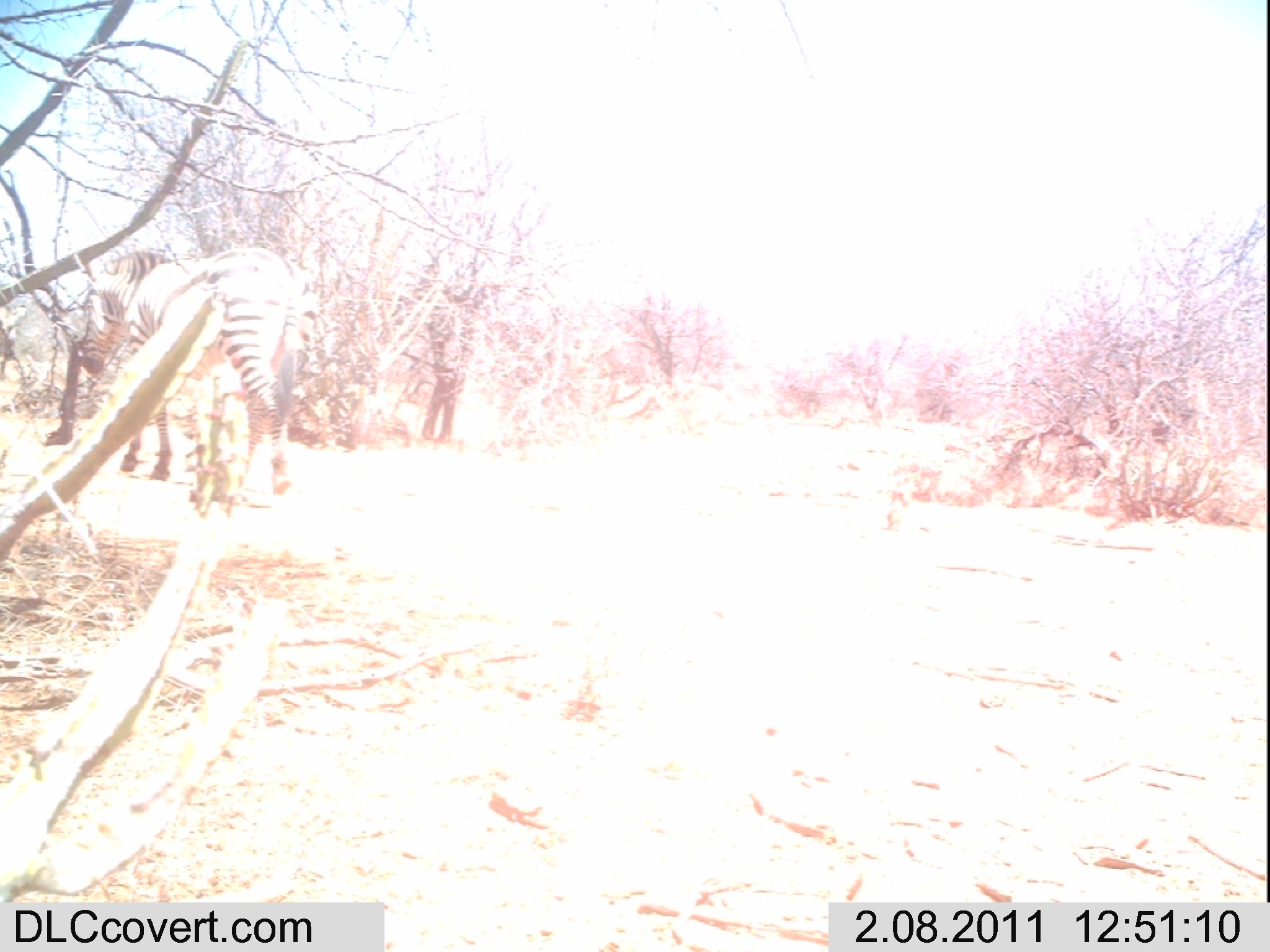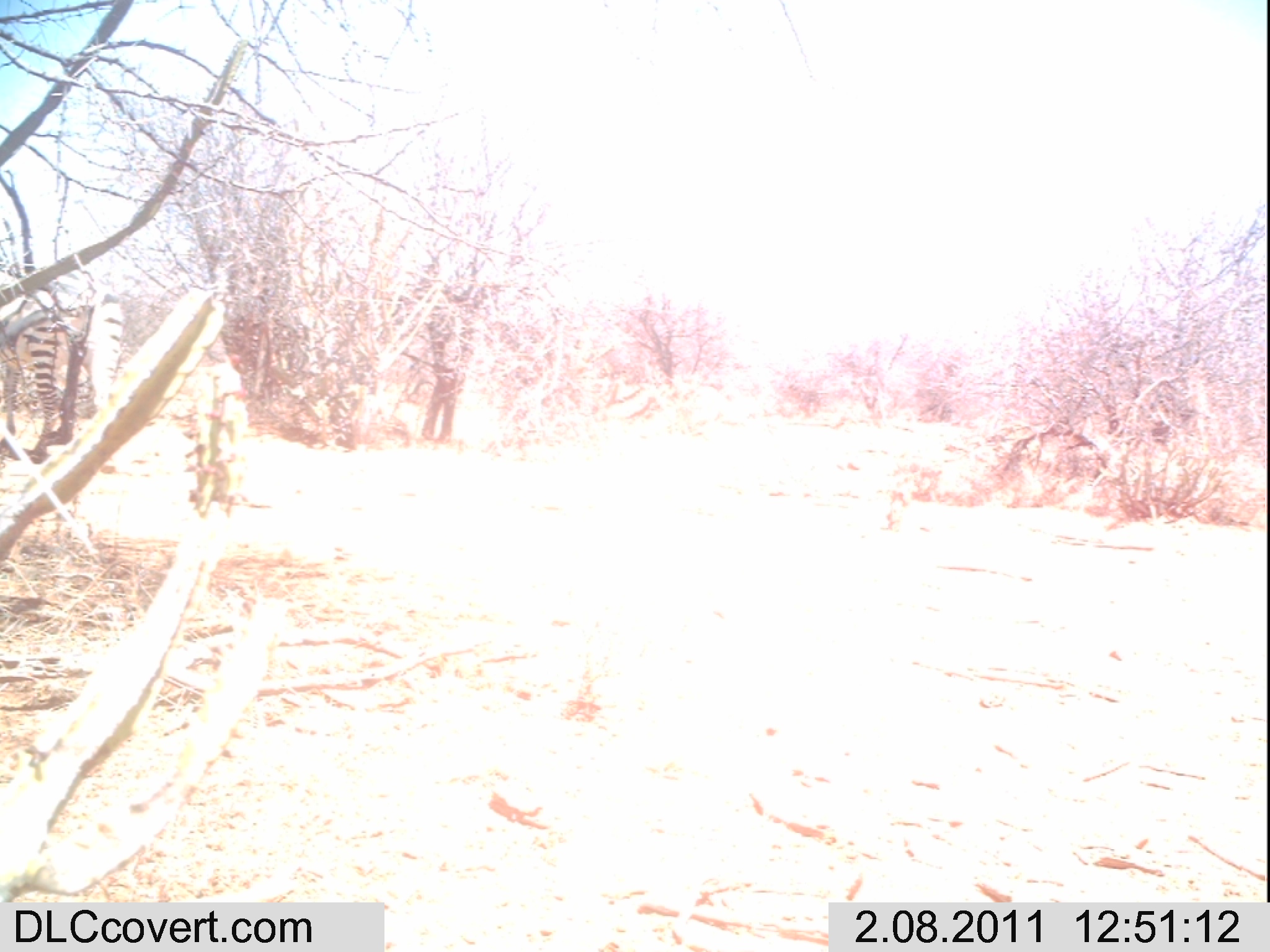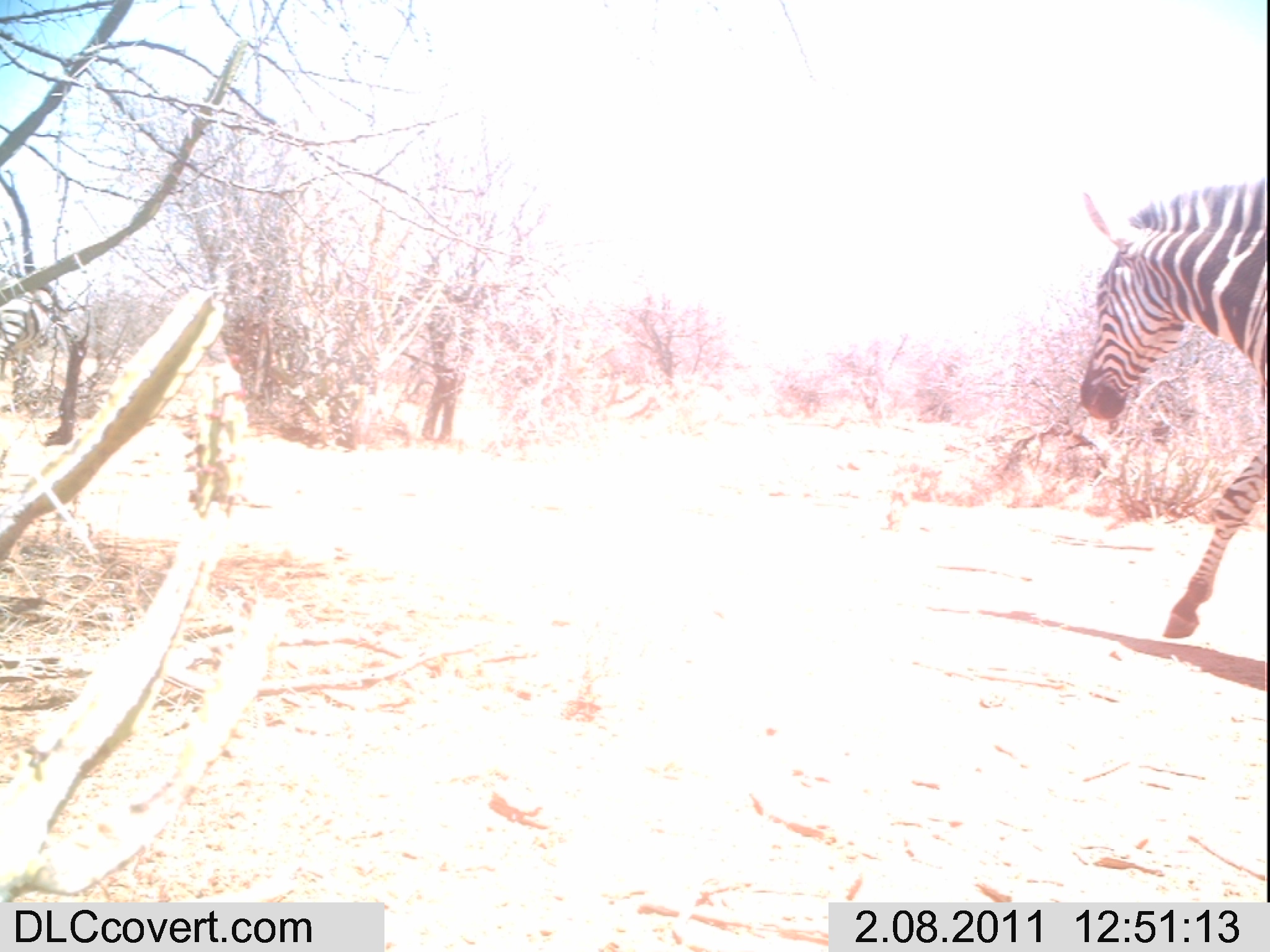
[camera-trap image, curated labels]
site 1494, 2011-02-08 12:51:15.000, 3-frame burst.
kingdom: Animalia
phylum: Chordata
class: Mammalia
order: Perissodactyla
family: Equidae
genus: Equus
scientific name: Equus quagga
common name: plains zebra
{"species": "Equus quagga (plains zebra)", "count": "2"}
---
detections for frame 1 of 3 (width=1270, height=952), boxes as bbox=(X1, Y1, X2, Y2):
equus quagga: bbox=(75, 238, 298, 511)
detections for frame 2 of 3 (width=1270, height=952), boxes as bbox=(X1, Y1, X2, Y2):
equus quagga: bbox=(0, 263, 125, 463)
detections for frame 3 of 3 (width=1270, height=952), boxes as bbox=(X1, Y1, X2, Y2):
equus quagga: bbox=(1075, 175, 1264, 638)